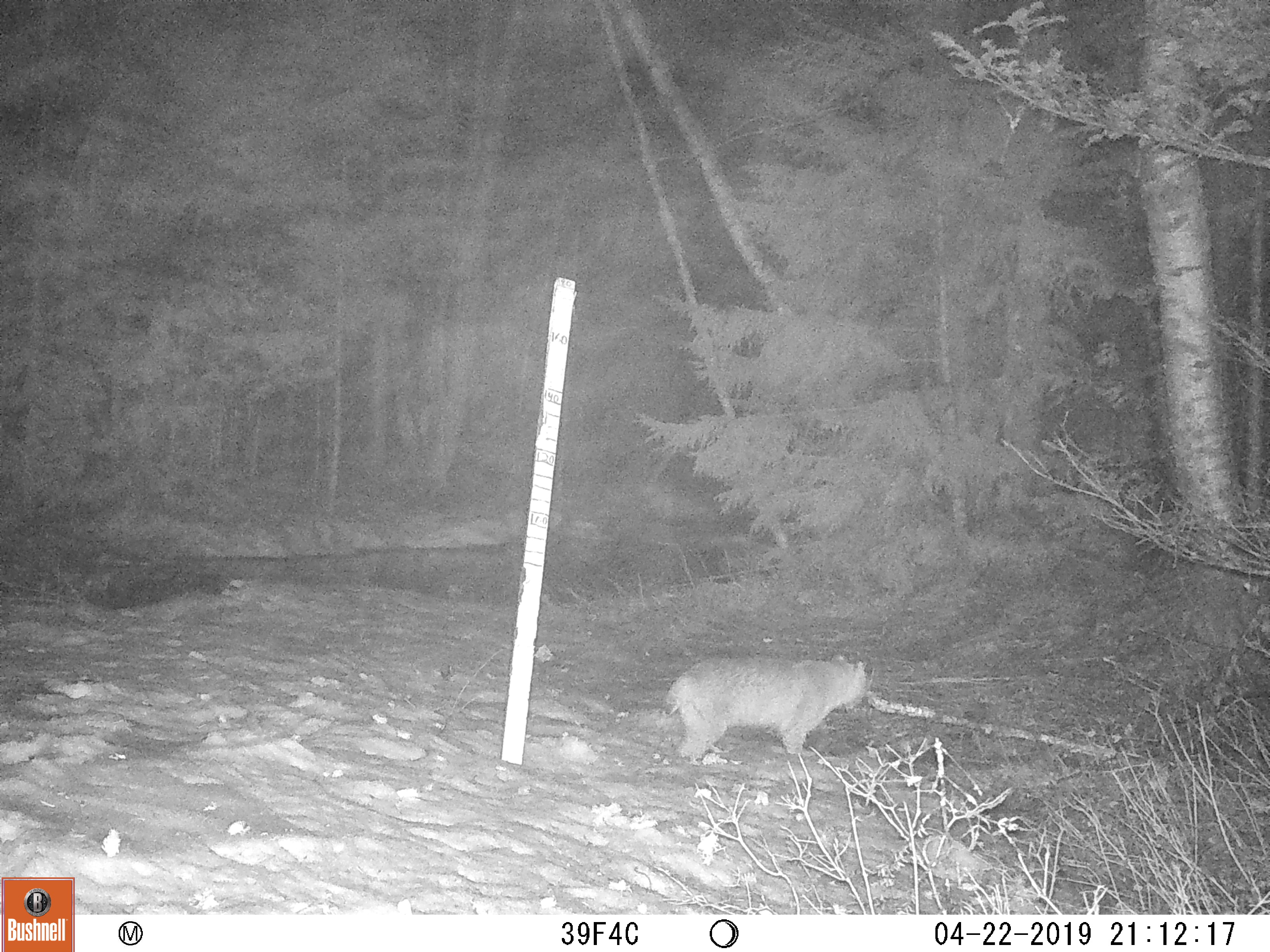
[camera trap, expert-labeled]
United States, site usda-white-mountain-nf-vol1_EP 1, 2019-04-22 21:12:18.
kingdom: Animalia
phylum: Chordata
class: Mammalia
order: Carnivora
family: Felidae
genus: Lynx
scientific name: Lynx rufus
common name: bobcat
Bobcat (Lynx rufus).